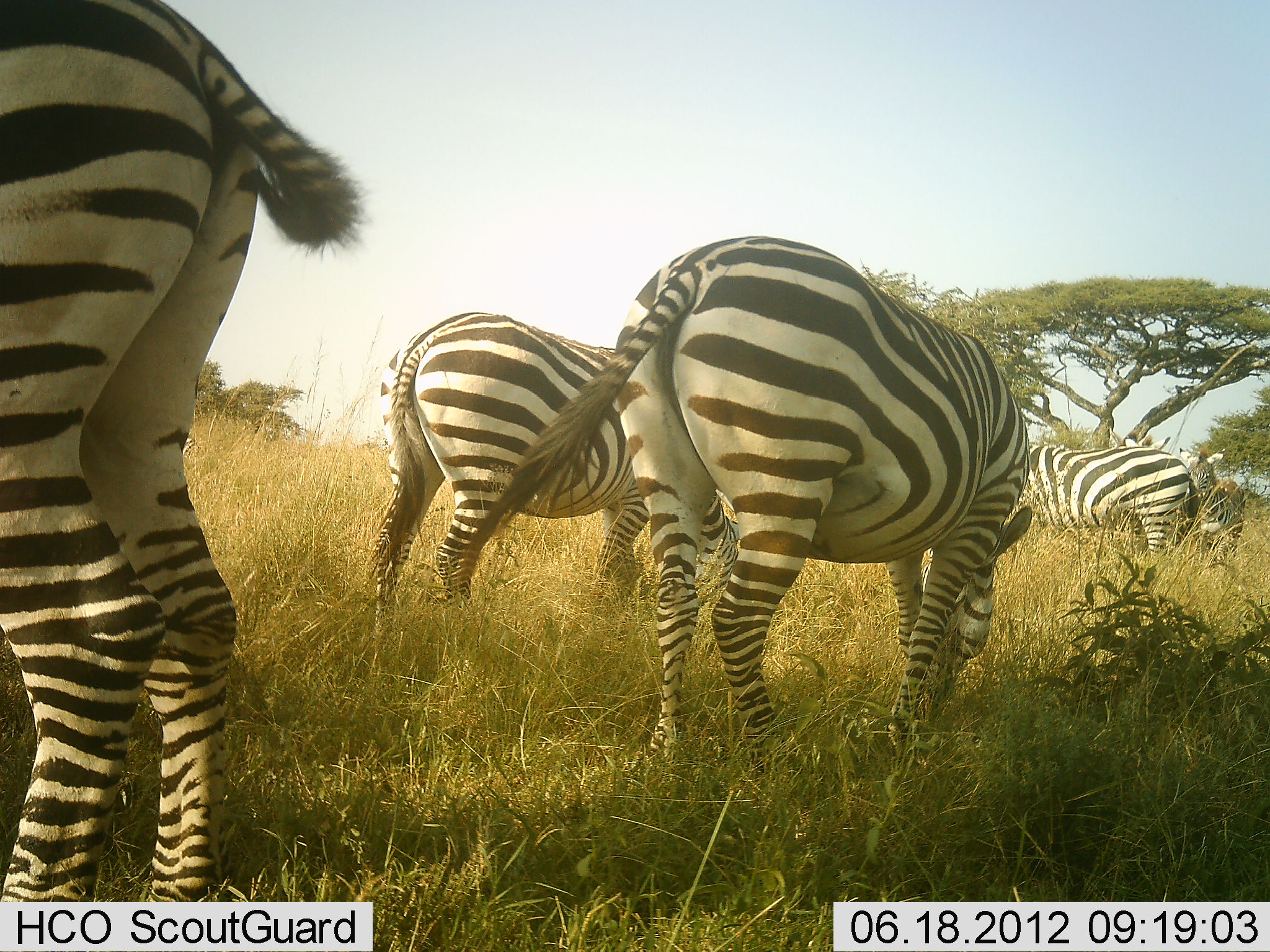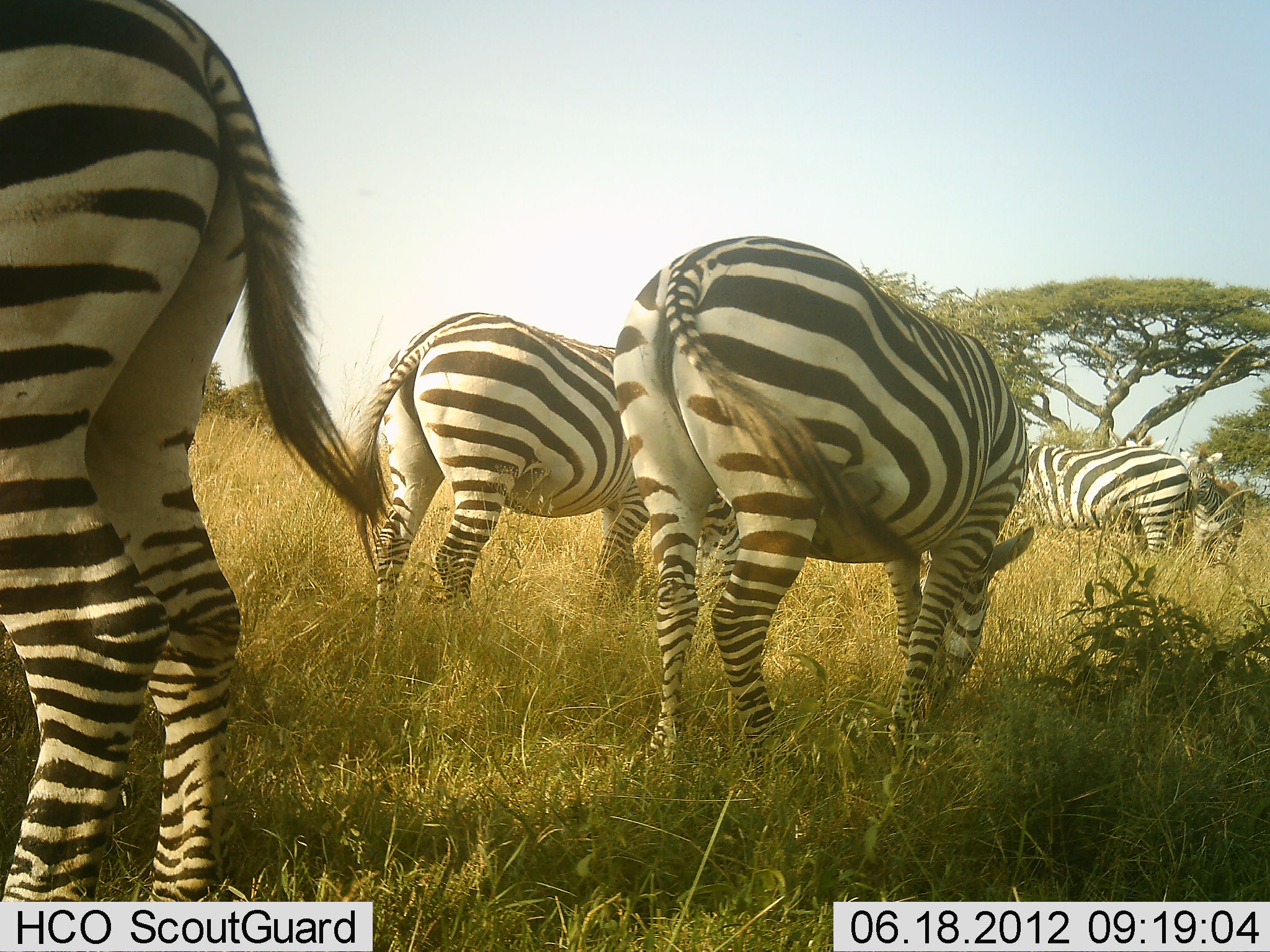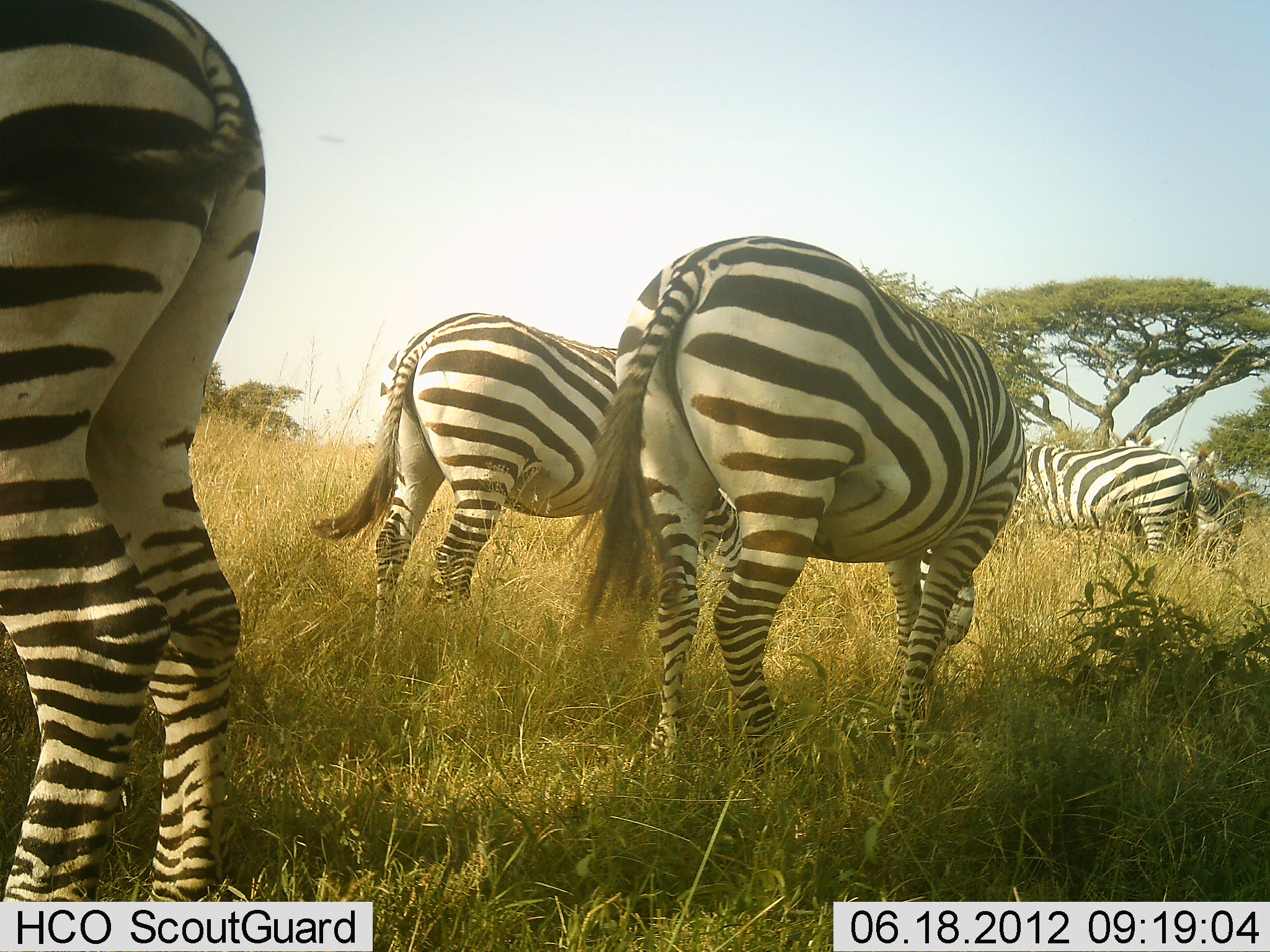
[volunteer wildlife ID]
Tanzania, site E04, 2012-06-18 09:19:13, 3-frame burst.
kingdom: Animalia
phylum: Chordata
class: Mammalia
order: Perissodactyla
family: Equidae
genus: Equus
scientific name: Equus quagga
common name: plains zebra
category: zebra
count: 5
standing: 40%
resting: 10%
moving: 0%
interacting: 0%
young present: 0%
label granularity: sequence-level